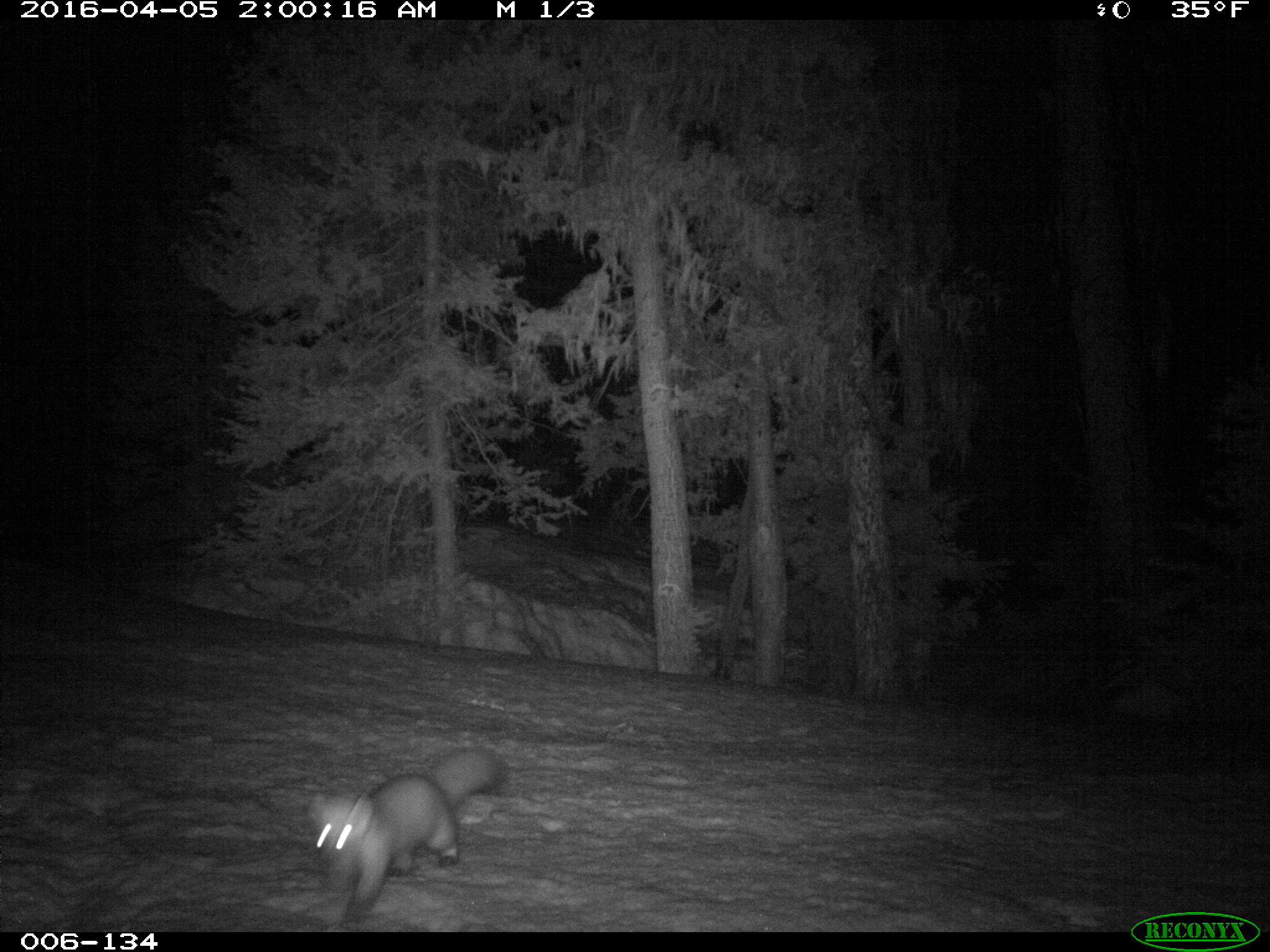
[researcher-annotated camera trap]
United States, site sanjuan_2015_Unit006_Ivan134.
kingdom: Animalia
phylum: Chordata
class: Mammalia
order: Carnivora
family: Mustelidae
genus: Martes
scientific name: Martes americana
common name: american marten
Martes americana (american marten).